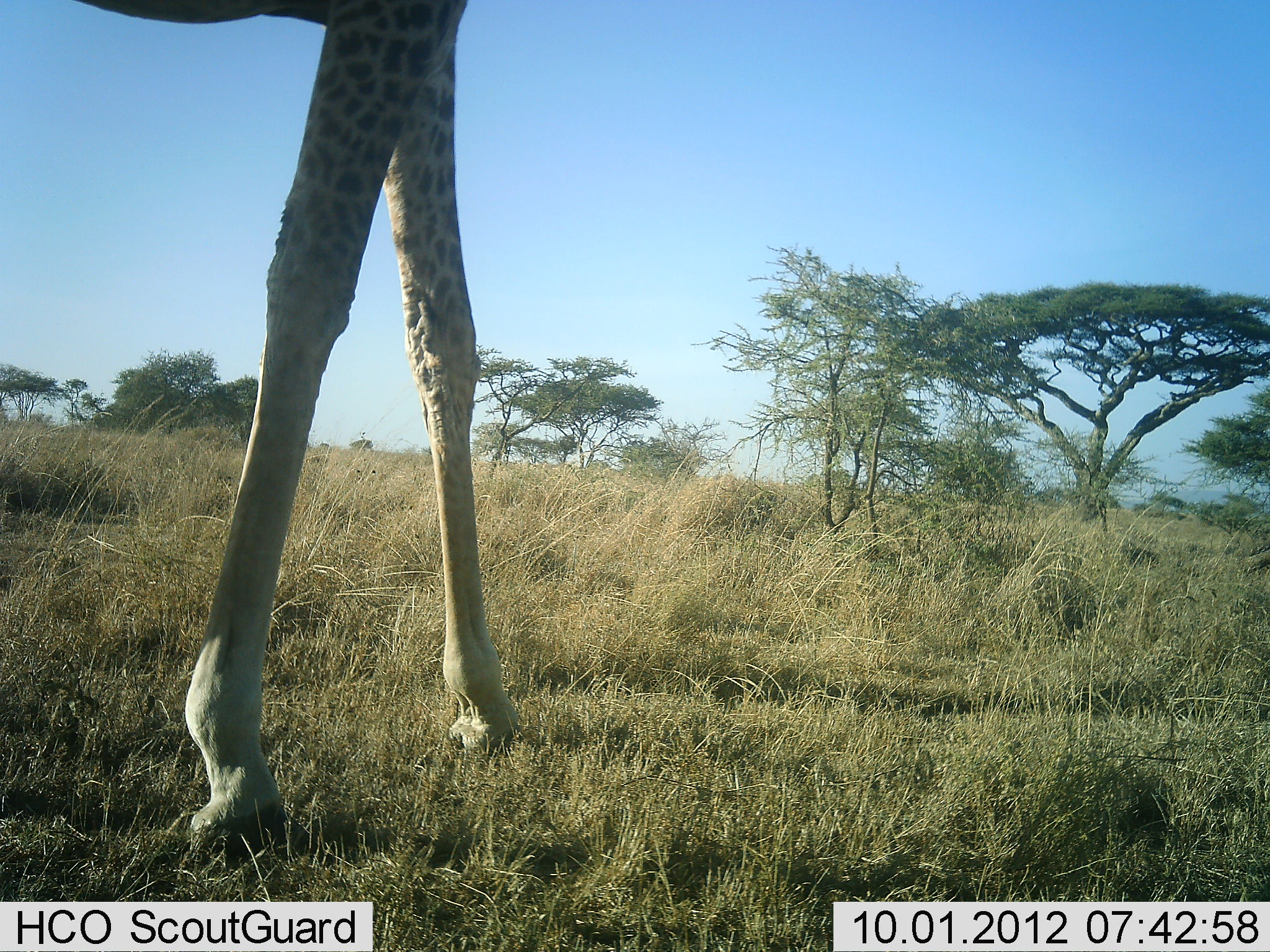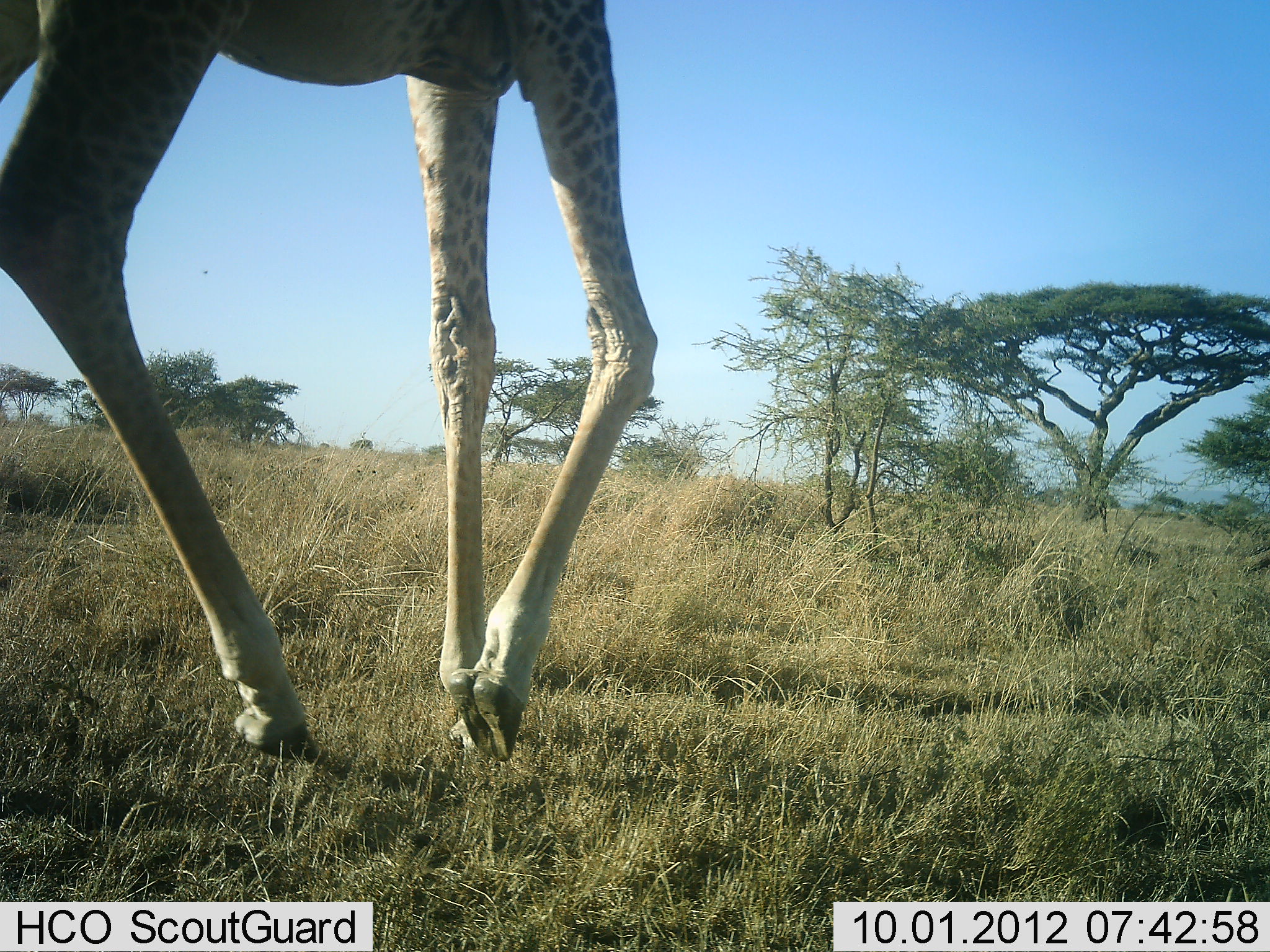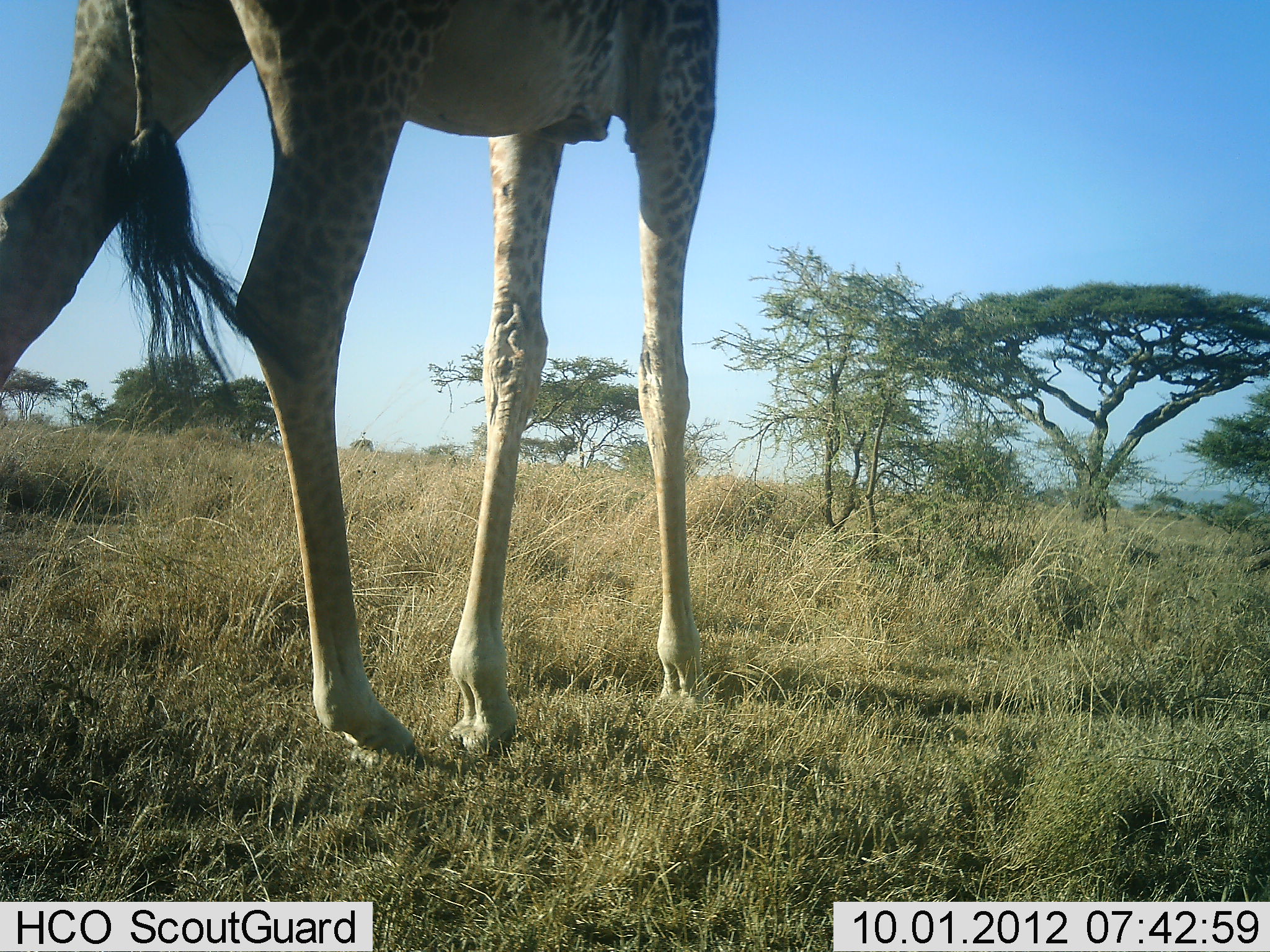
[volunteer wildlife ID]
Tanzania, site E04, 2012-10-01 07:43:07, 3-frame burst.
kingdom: Animalia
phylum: Chordata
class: Mammalia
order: Artiodactyla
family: Giraffidae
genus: Giraffa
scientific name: Giraffa camelopardalis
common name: giraffe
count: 1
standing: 0%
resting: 0%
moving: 100%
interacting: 0%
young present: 0%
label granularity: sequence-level